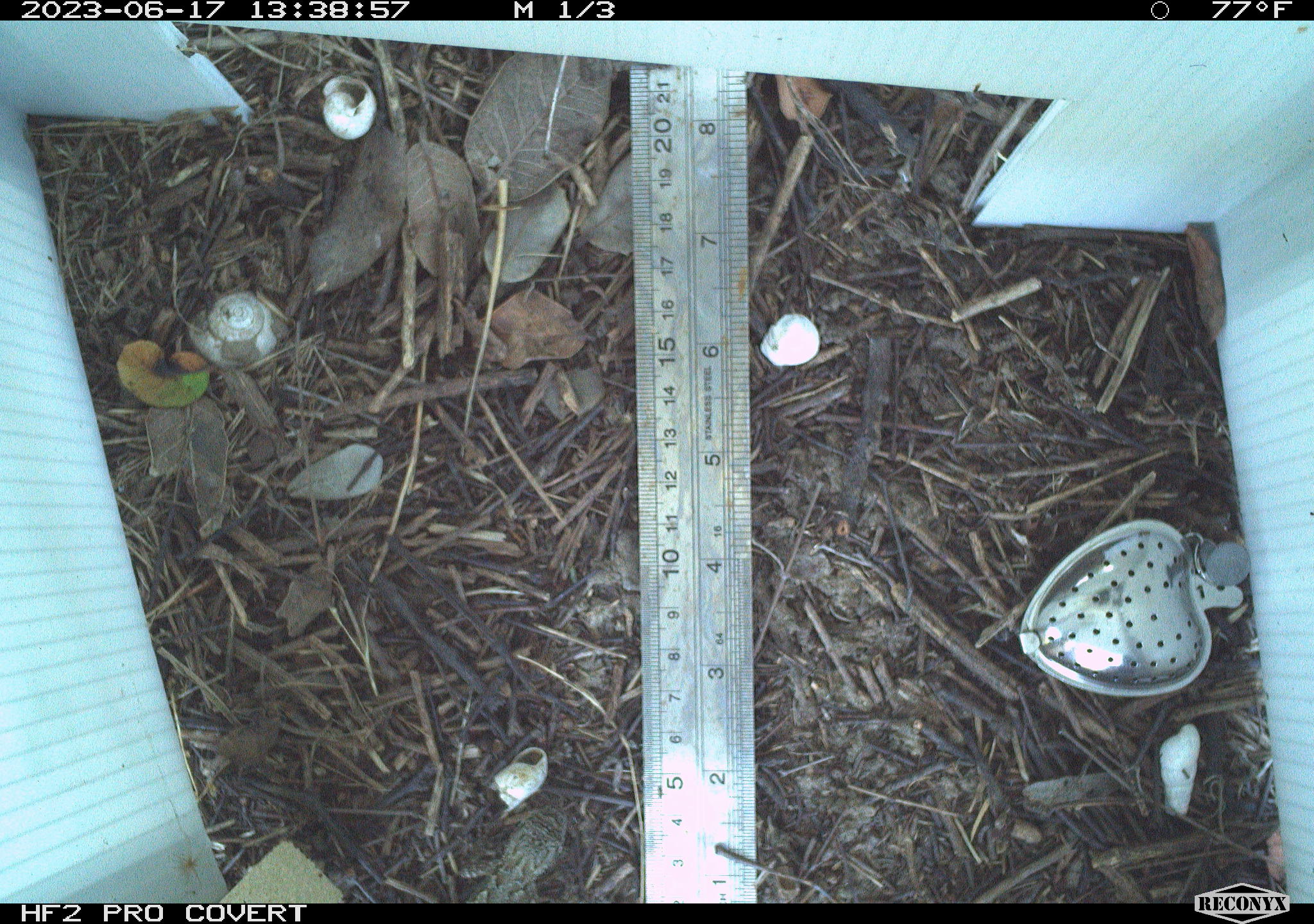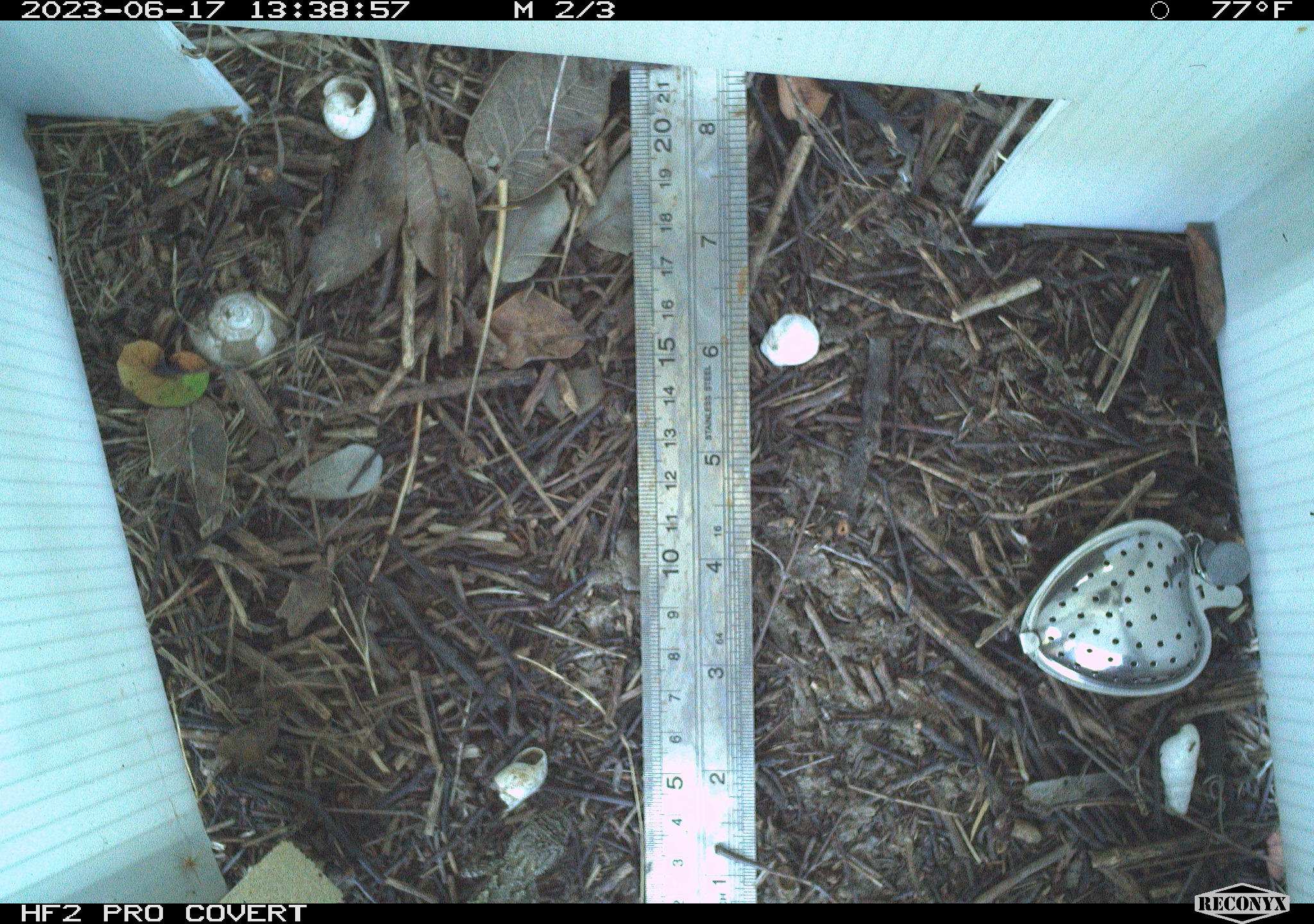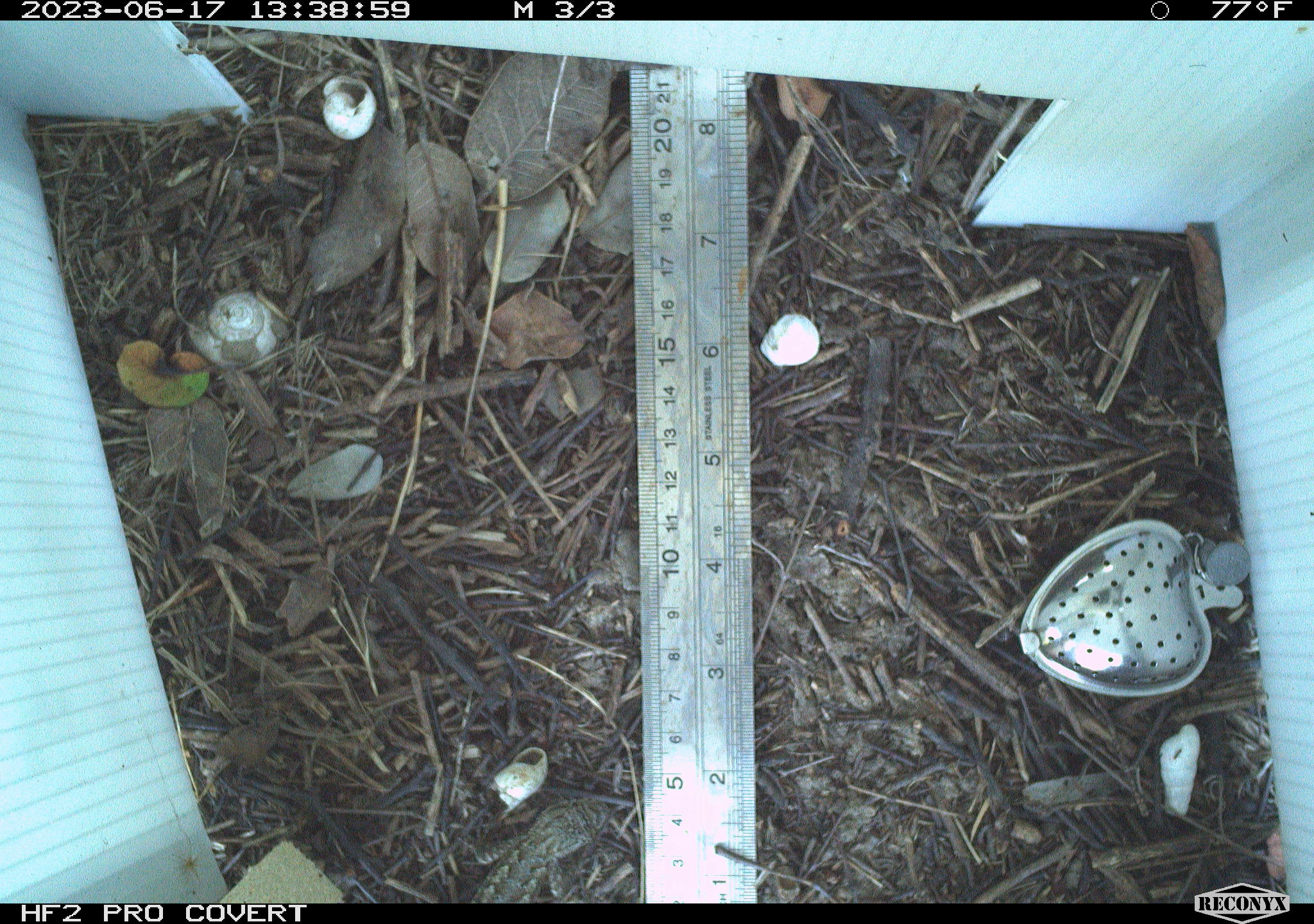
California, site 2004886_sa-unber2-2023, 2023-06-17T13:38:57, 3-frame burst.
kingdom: Animalia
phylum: Chordata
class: Reptilia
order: Squamata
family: Phrynosomatidae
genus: Sceloporus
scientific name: Sceloporus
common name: spiny lizards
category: sceloporus species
Sceloporus species (spiny lizards) (Sceloporus).